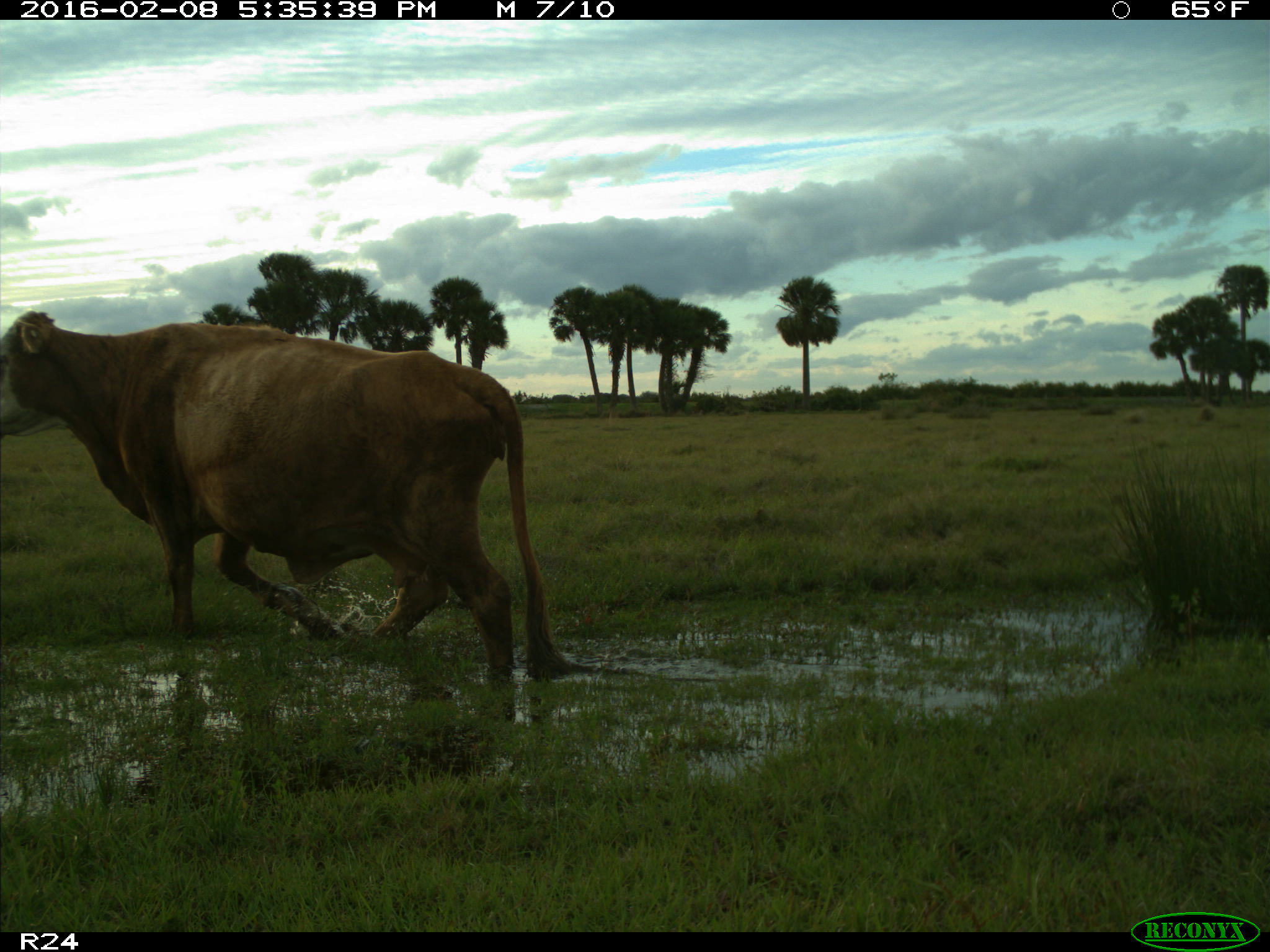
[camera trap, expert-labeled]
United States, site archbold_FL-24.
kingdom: Animalia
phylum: Chordata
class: Mammalia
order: Artiodactyla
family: Bovidae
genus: Bos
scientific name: Bos taurus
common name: domestic cow